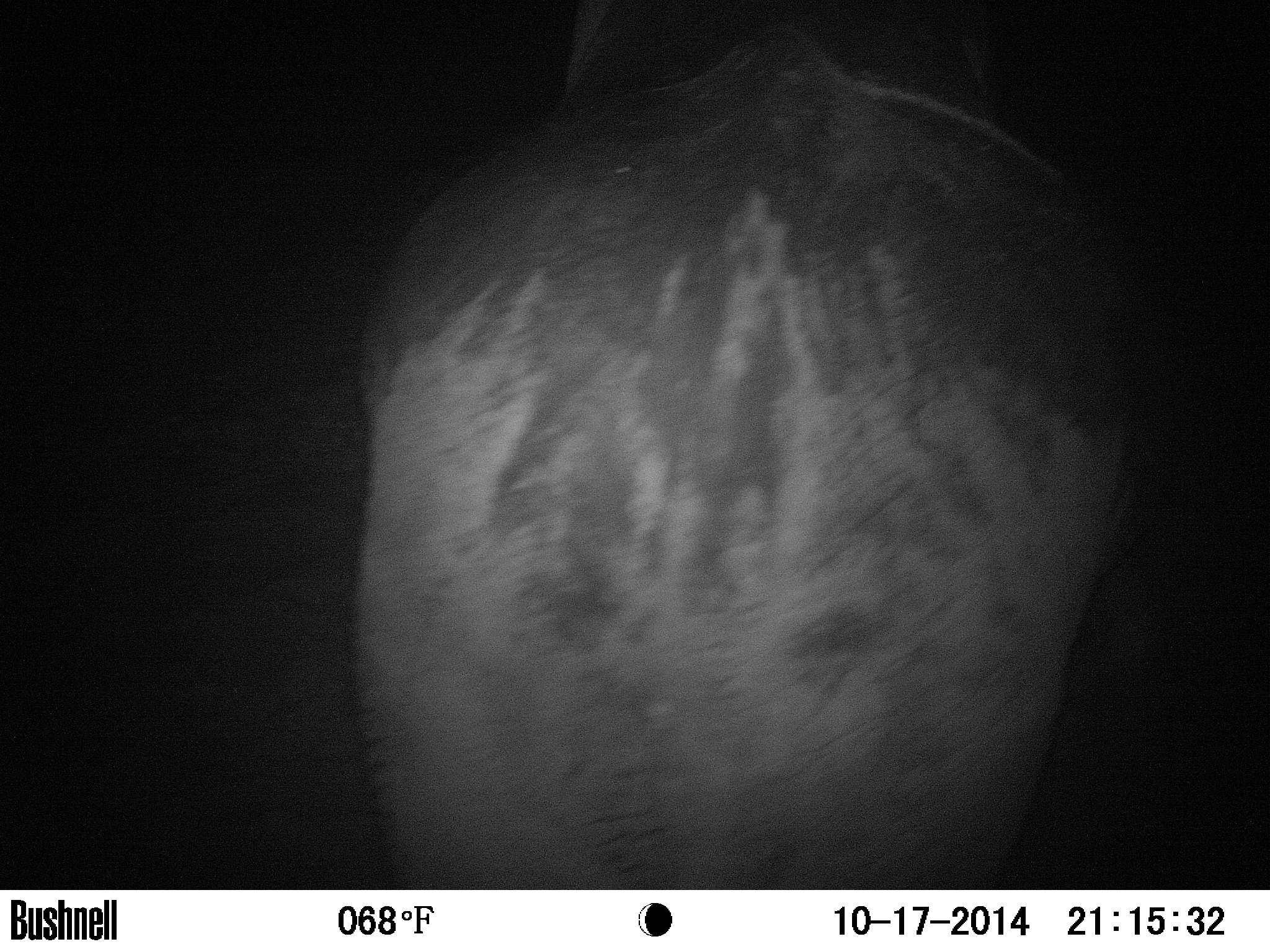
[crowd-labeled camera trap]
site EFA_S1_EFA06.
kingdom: Animalia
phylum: Chordata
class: Mammalia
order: Proboscidea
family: Elephantidae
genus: Loxodonta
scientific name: Loxodonta africana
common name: african bush elephant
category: elephant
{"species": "elephant (african bush elephant) (Loxodonta africana)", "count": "1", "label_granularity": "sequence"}